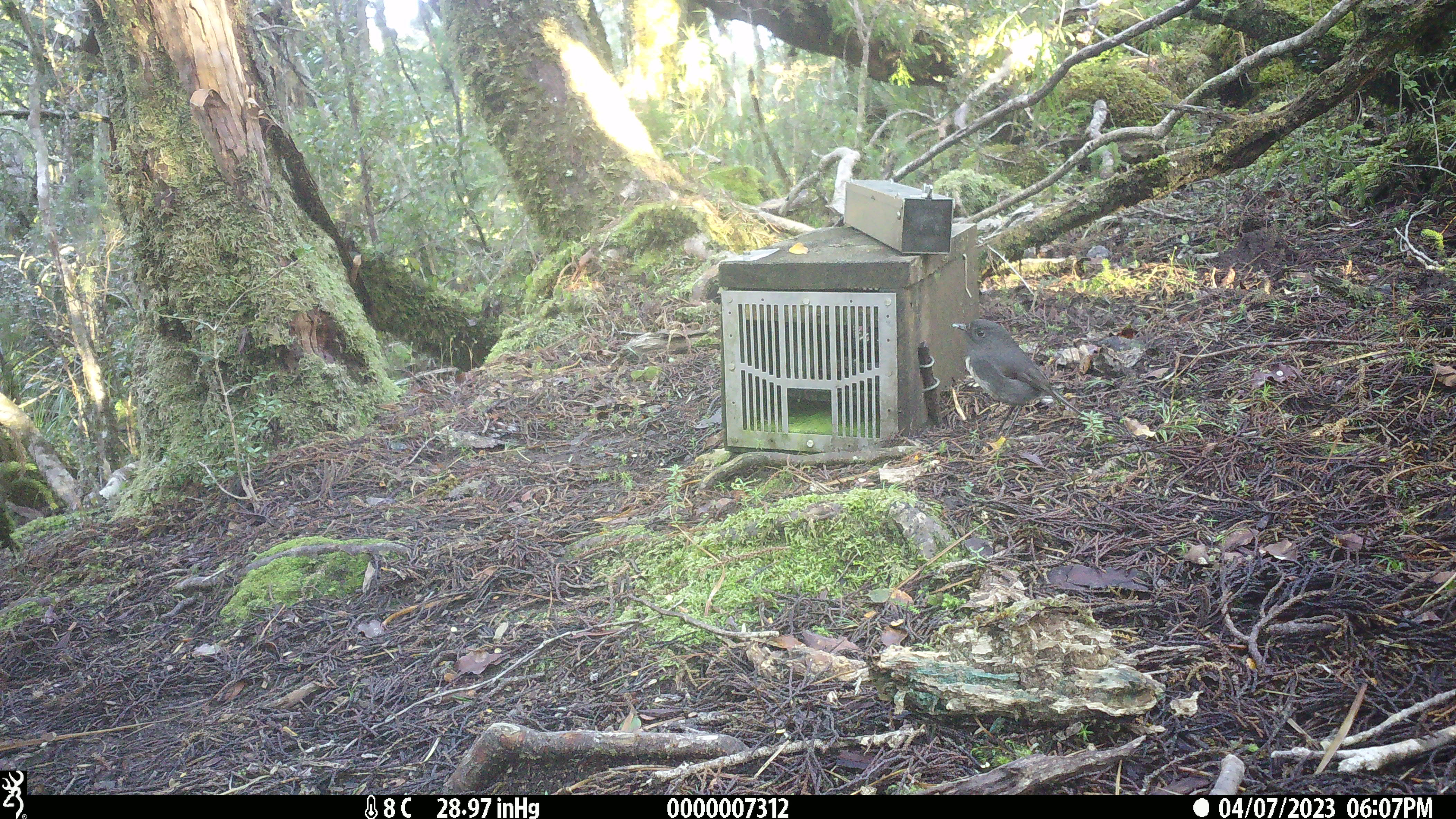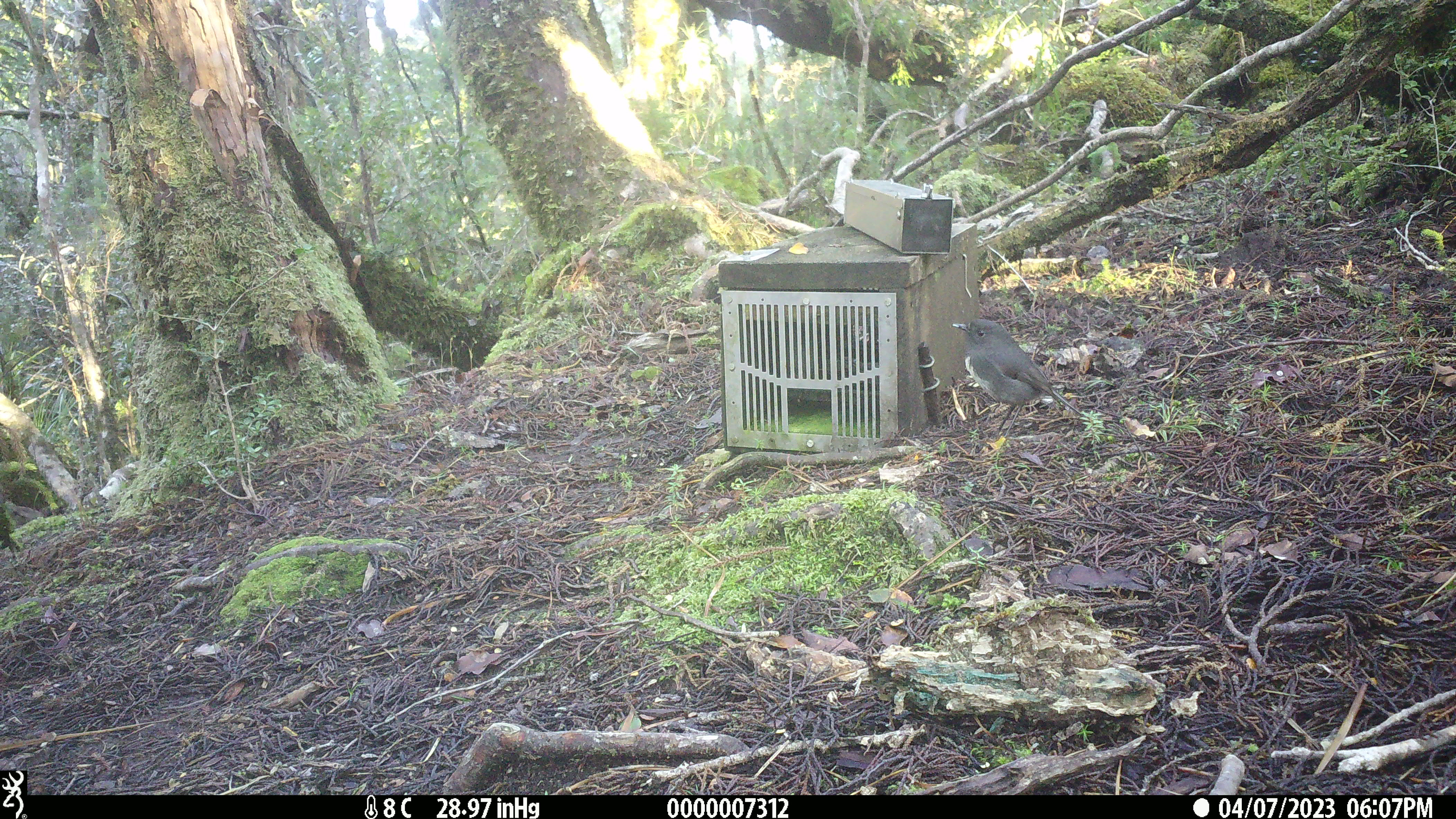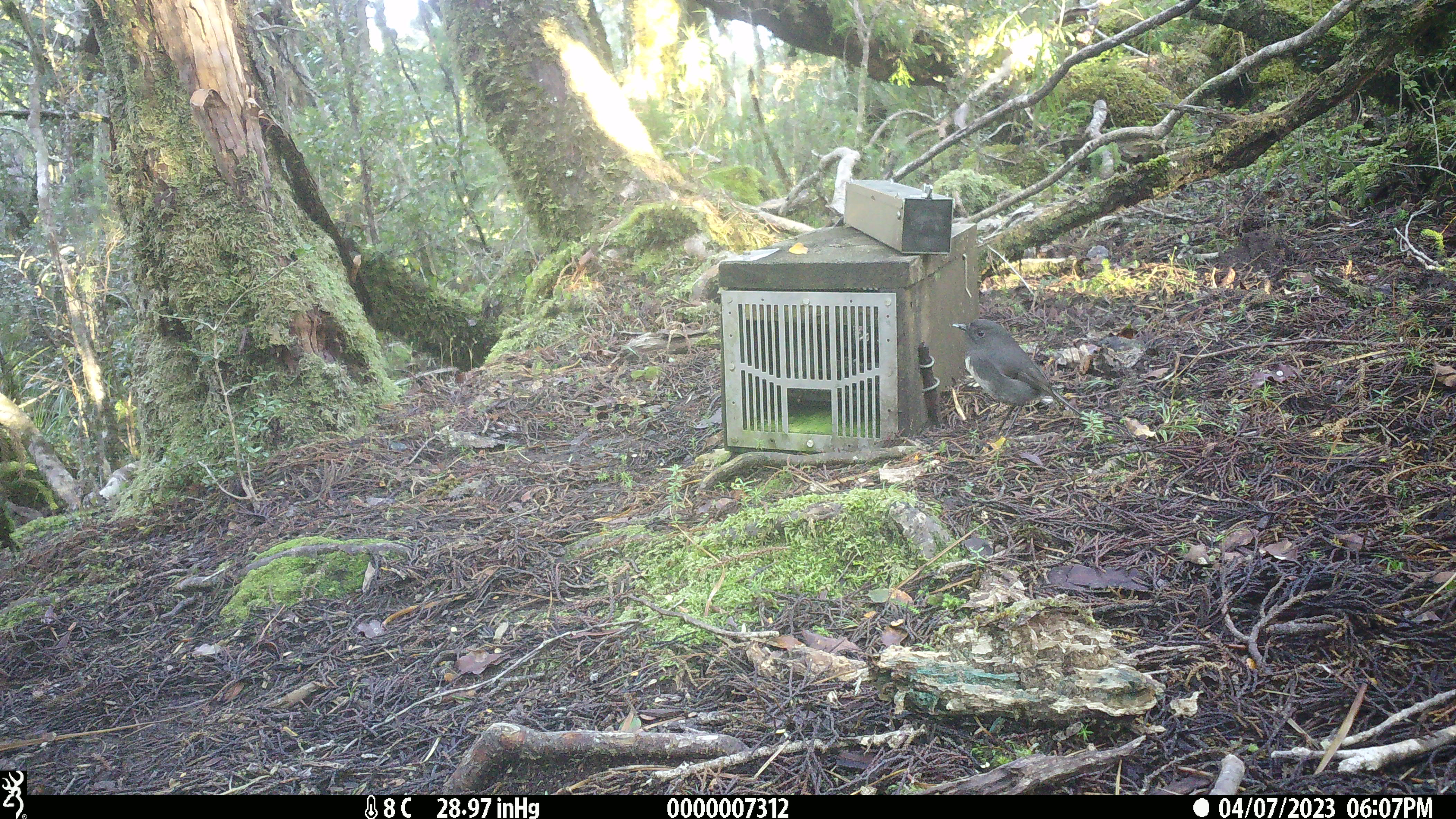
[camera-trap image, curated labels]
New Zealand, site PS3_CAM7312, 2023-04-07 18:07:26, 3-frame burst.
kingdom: Animalia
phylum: Chordata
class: Aves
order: Passeriformes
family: Petroicidae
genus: Petroica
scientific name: Petroica australis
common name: new zealand robin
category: robin